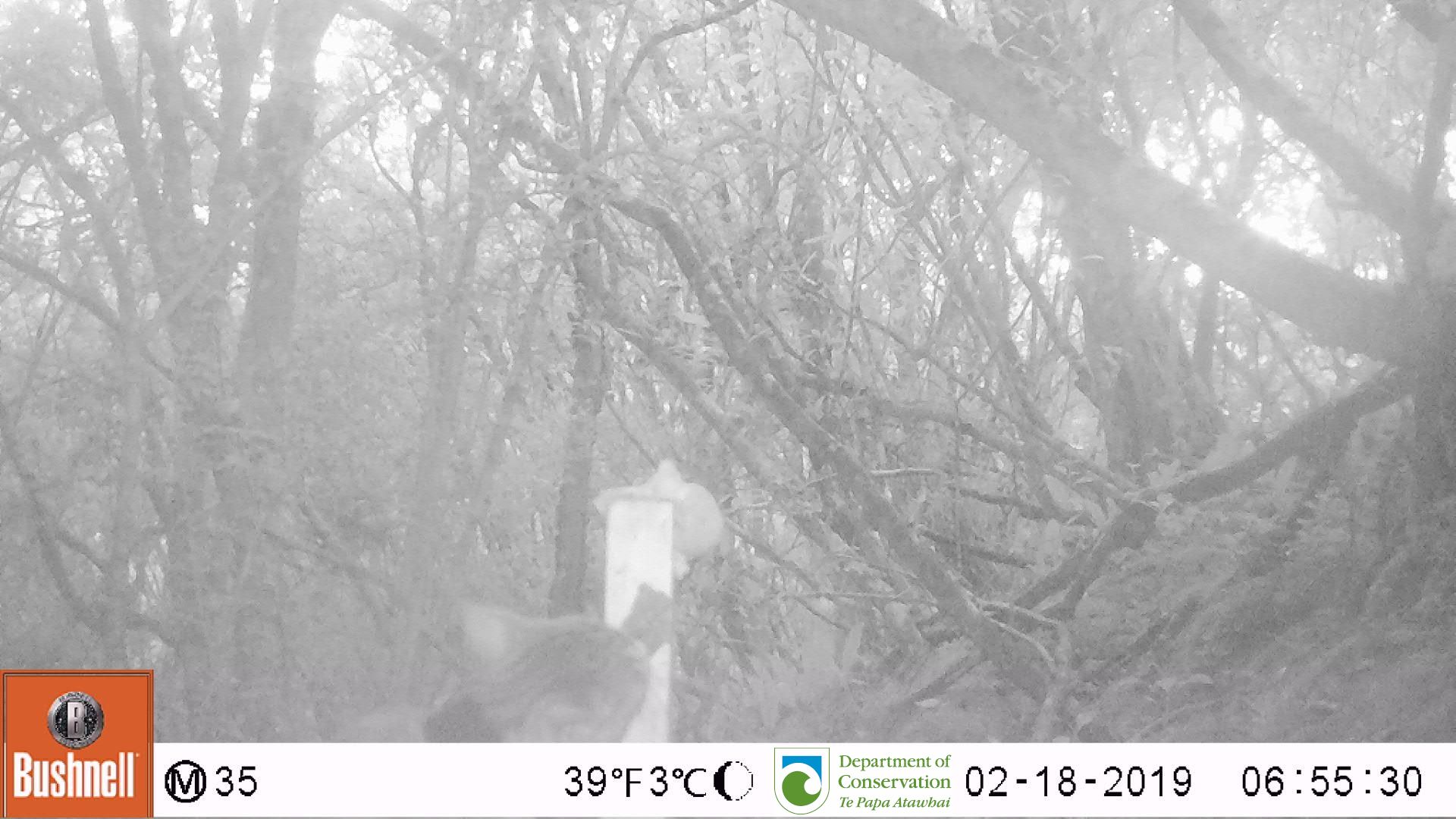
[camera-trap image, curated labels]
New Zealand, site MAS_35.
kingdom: Animalia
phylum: Chordata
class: Mammalia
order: Carnivora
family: Felidae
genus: Felis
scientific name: Felis catus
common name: domestic cat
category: cat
Cat (domestic cat) (Felis catus).